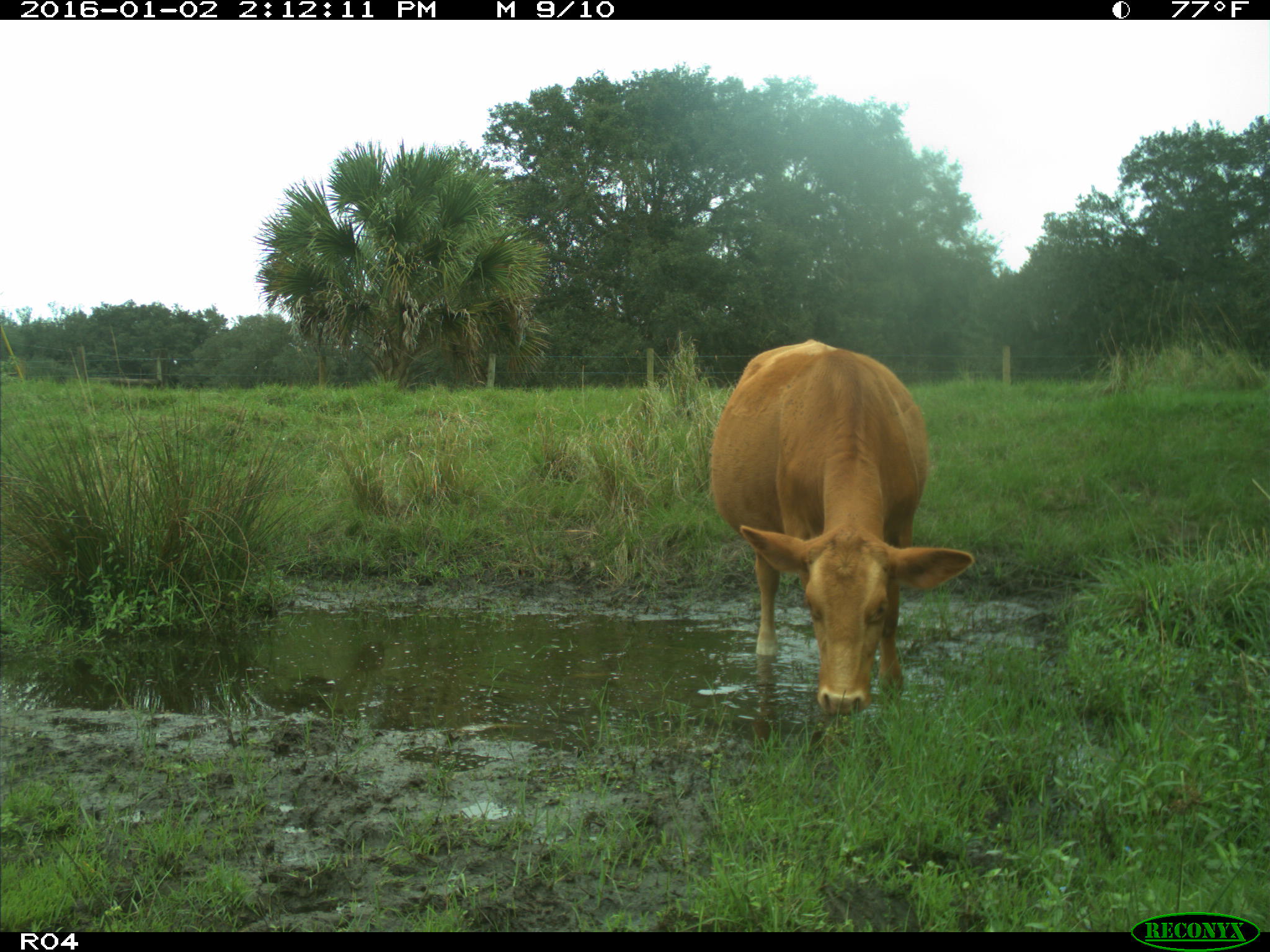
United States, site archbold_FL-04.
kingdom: Animalia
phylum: Chordata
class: Mammalia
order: Artiodactyla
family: Bovidae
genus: Bos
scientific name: Bos taurus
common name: domestic cow